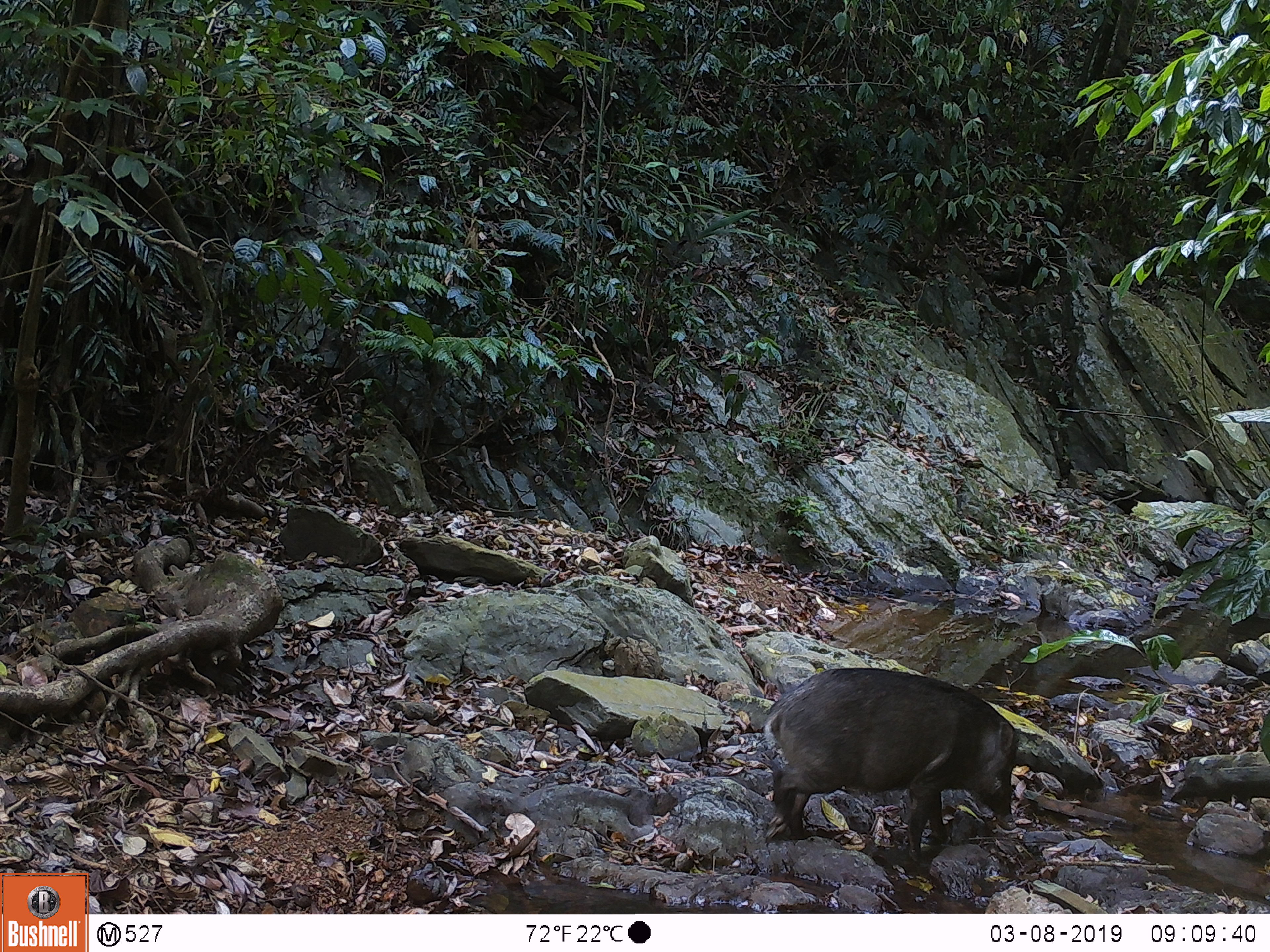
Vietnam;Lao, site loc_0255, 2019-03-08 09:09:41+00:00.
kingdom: Animalia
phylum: Chordata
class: Mammalia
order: Artiodactyla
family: Suidae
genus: Sus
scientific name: Sus scrofa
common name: eurasian wild pig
Eurasian wild pig (Sus scrofa). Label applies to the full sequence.